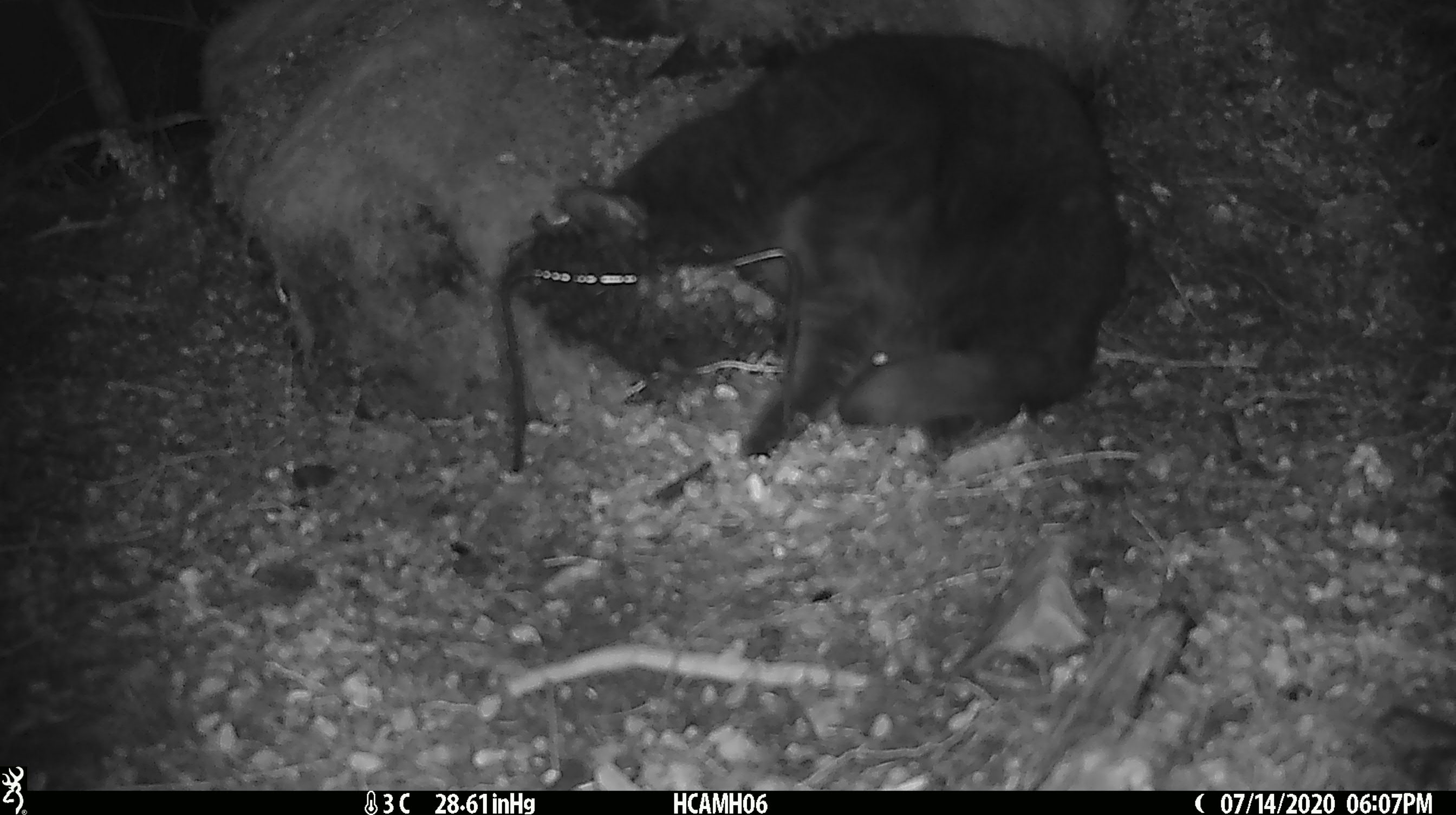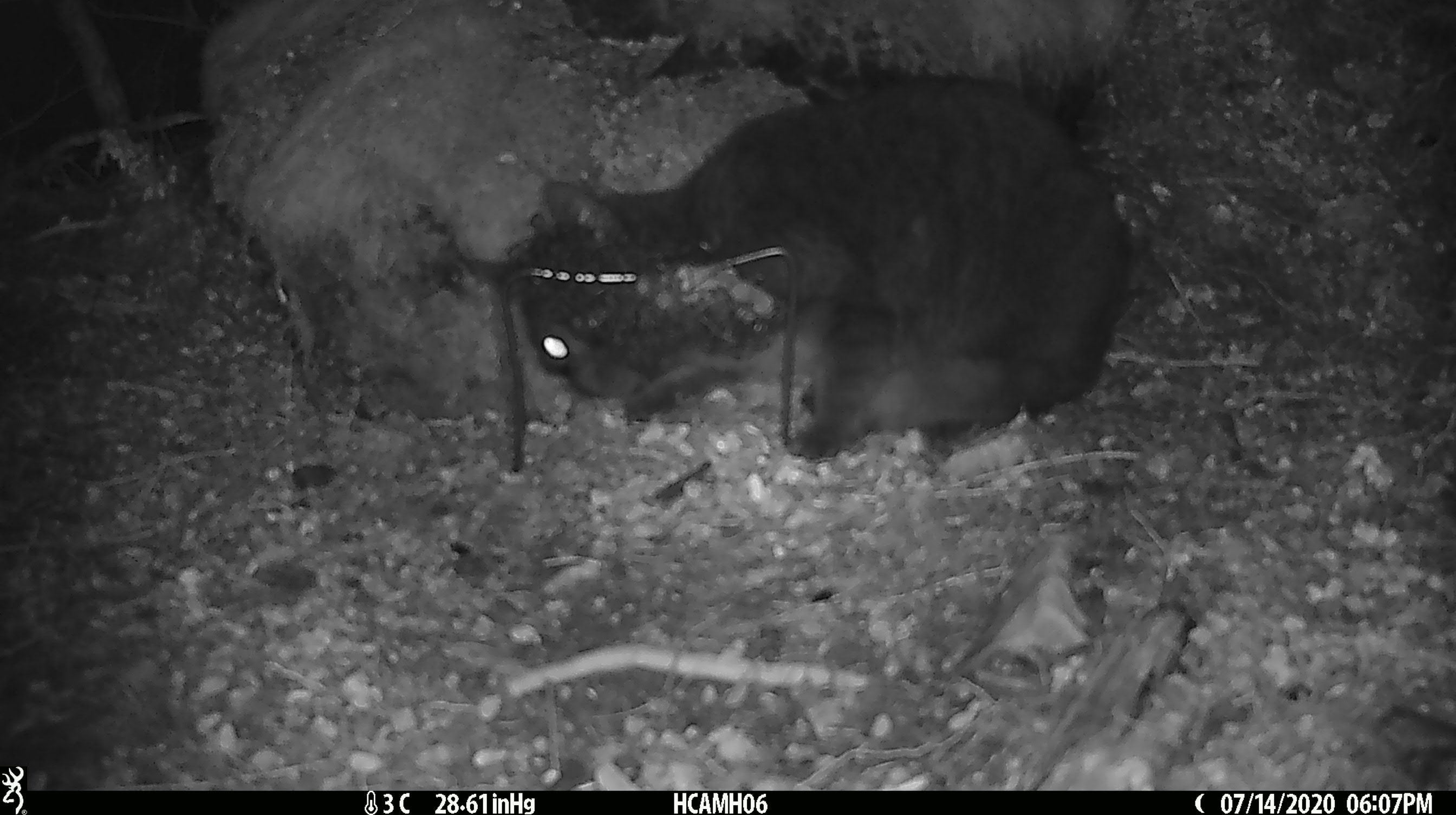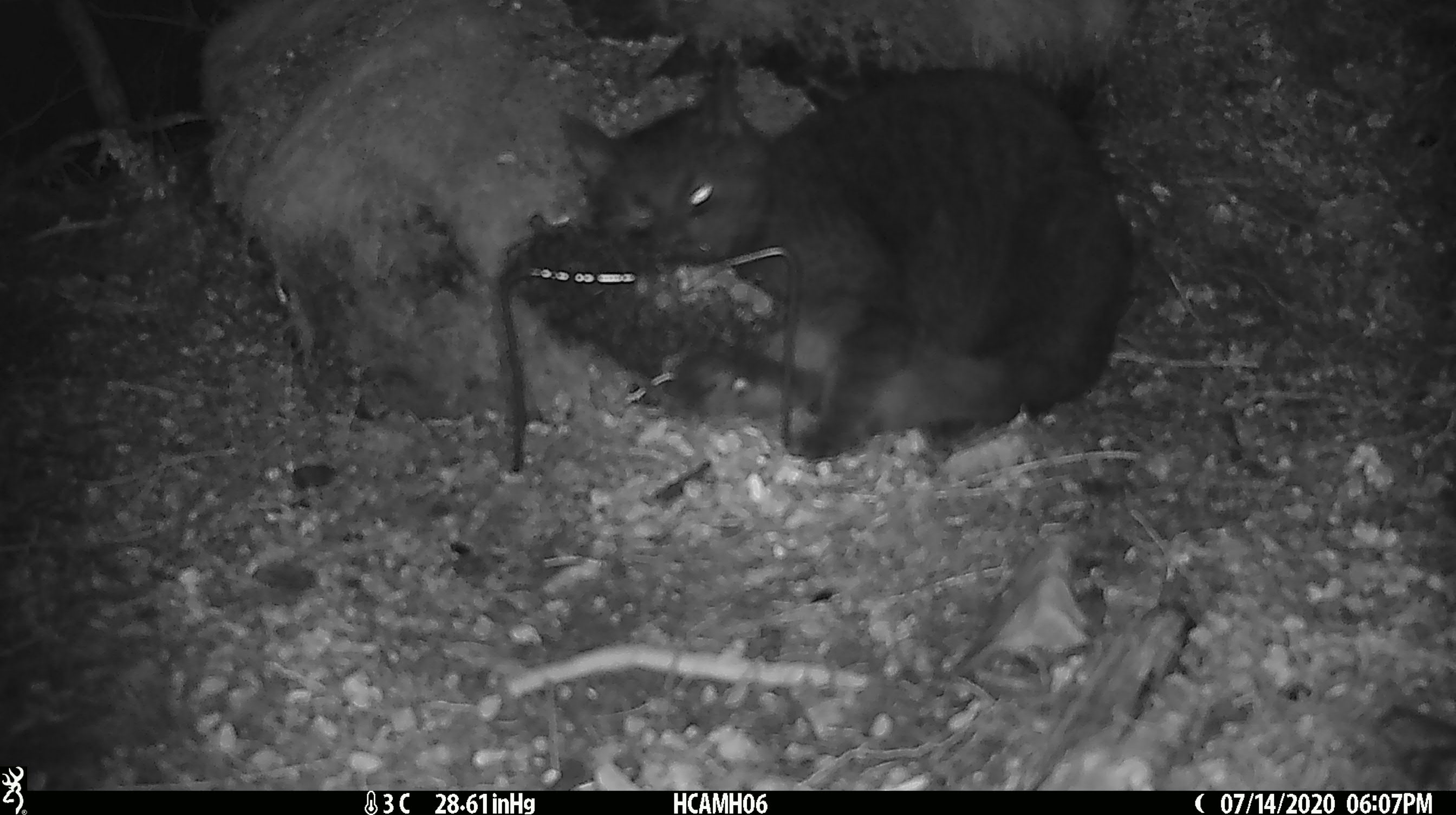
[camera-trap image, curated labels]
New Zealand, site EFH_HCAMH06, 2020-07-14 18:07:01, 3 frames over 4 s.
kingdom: Animalia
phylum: Chordata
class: Mammalia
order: Carnivora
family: Felidae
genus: Felis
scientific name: Felis catus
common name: domestic cat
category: cat